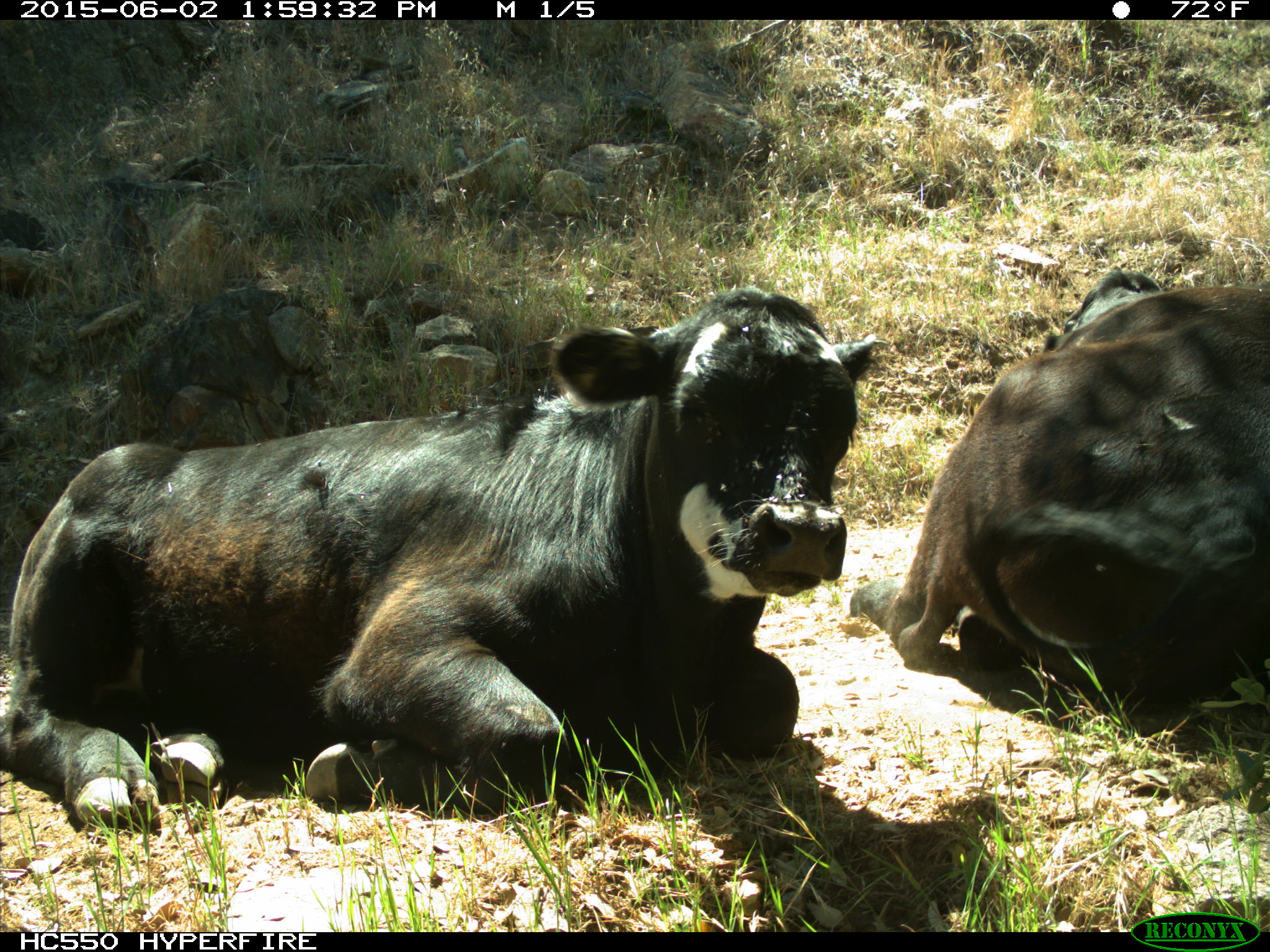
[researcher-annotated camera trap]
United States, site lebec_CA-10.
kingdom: Animalia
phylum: Chordata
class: Mammalia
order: Artiodactyla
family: Bovidae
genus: Bos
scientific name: Bos taurus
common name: domestic cow